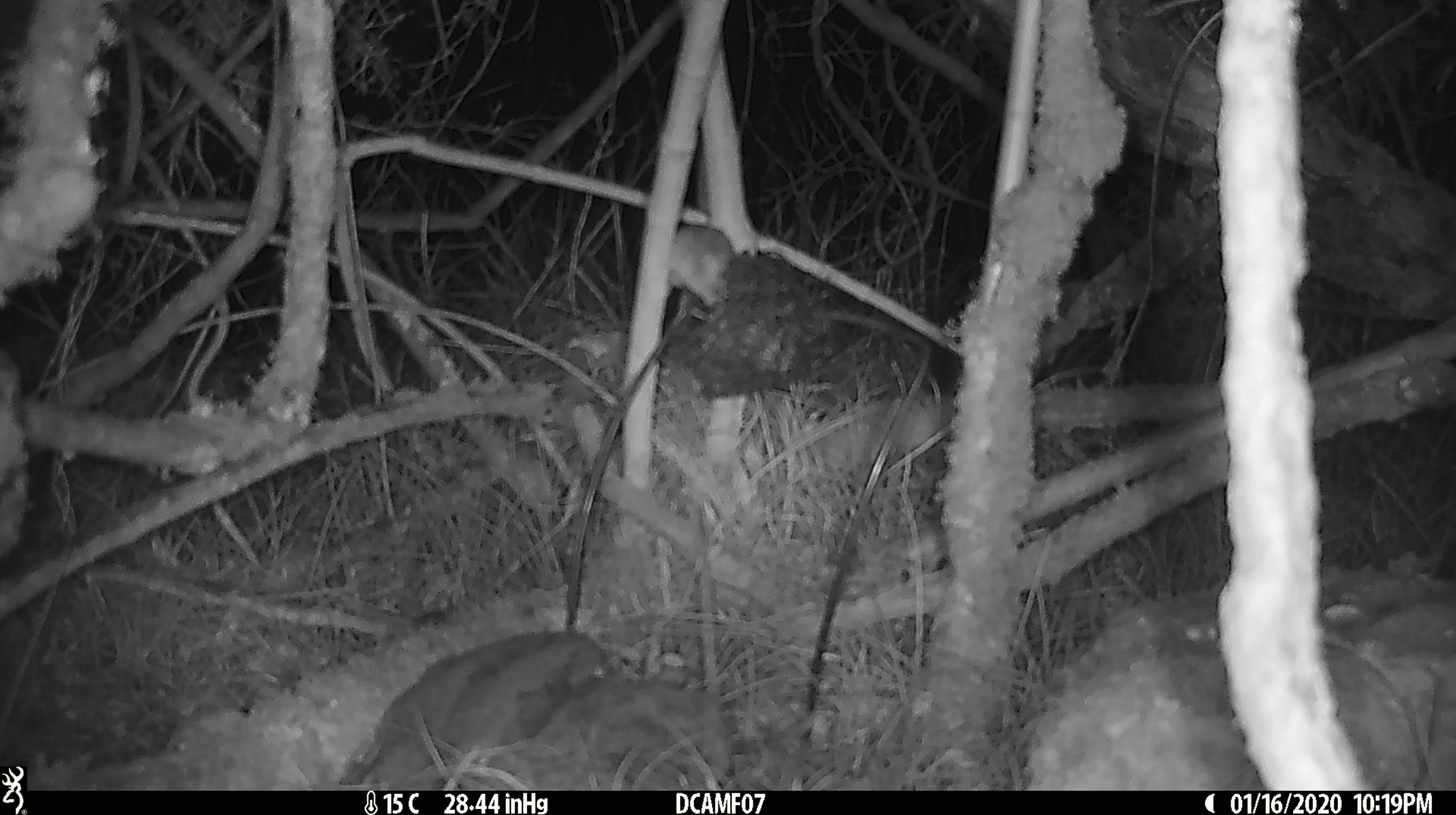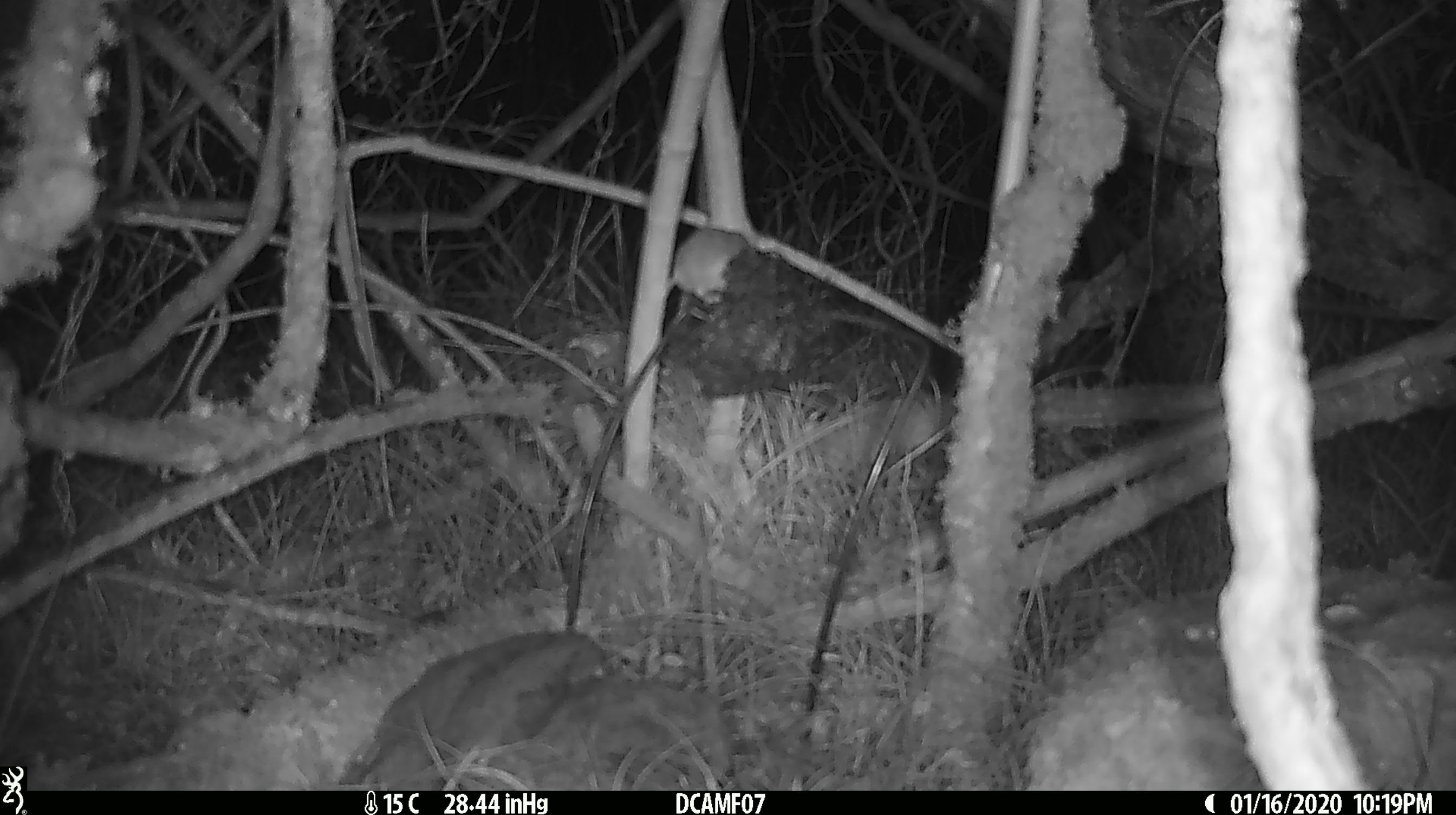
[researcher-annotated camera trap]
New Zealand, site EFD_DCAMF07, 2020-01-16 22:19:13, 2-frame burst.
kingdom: Animalia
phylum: Chordata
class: Mammalia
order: Rodentia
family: Muridae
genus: Mus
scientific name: Mus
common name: mouse